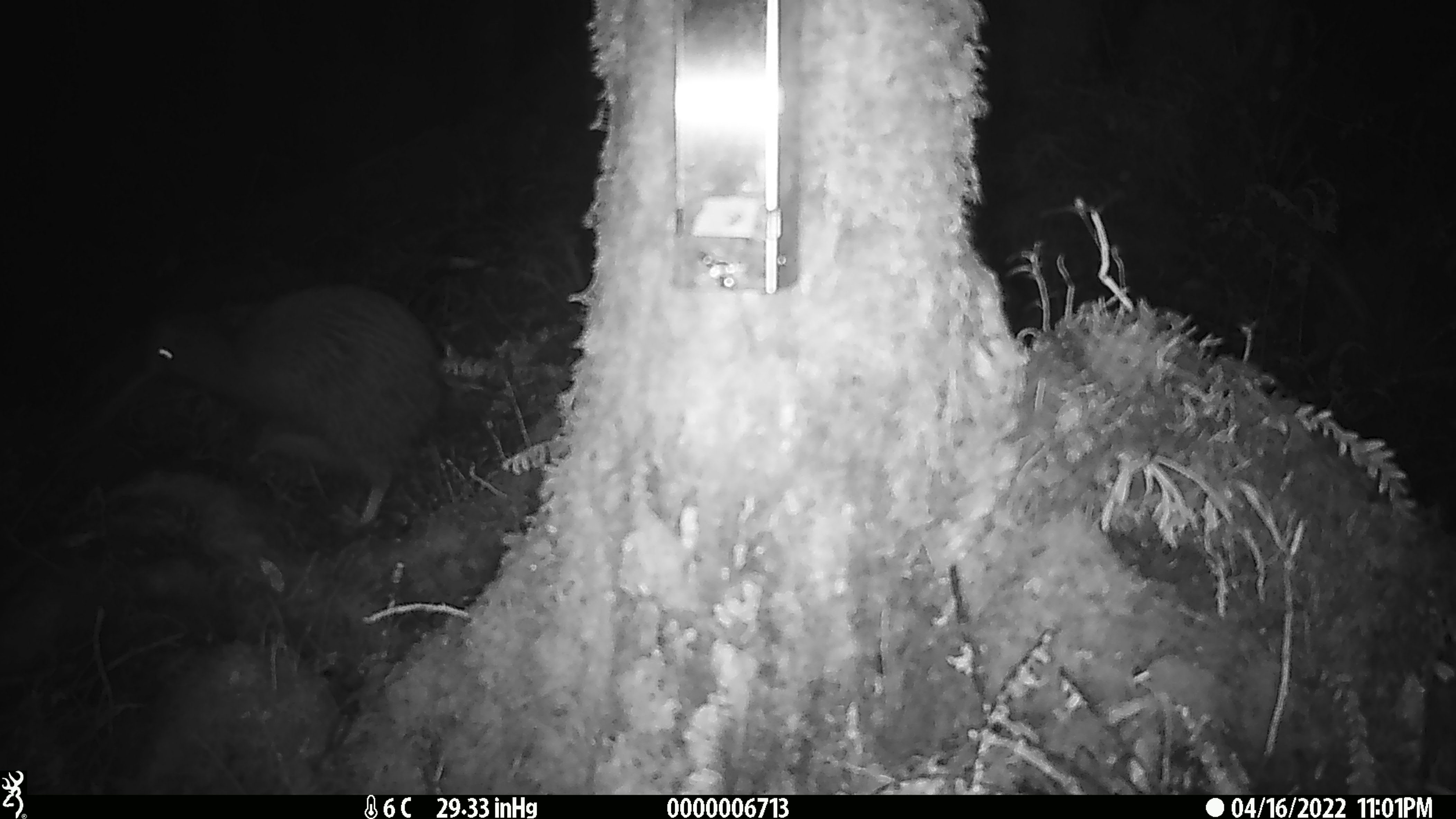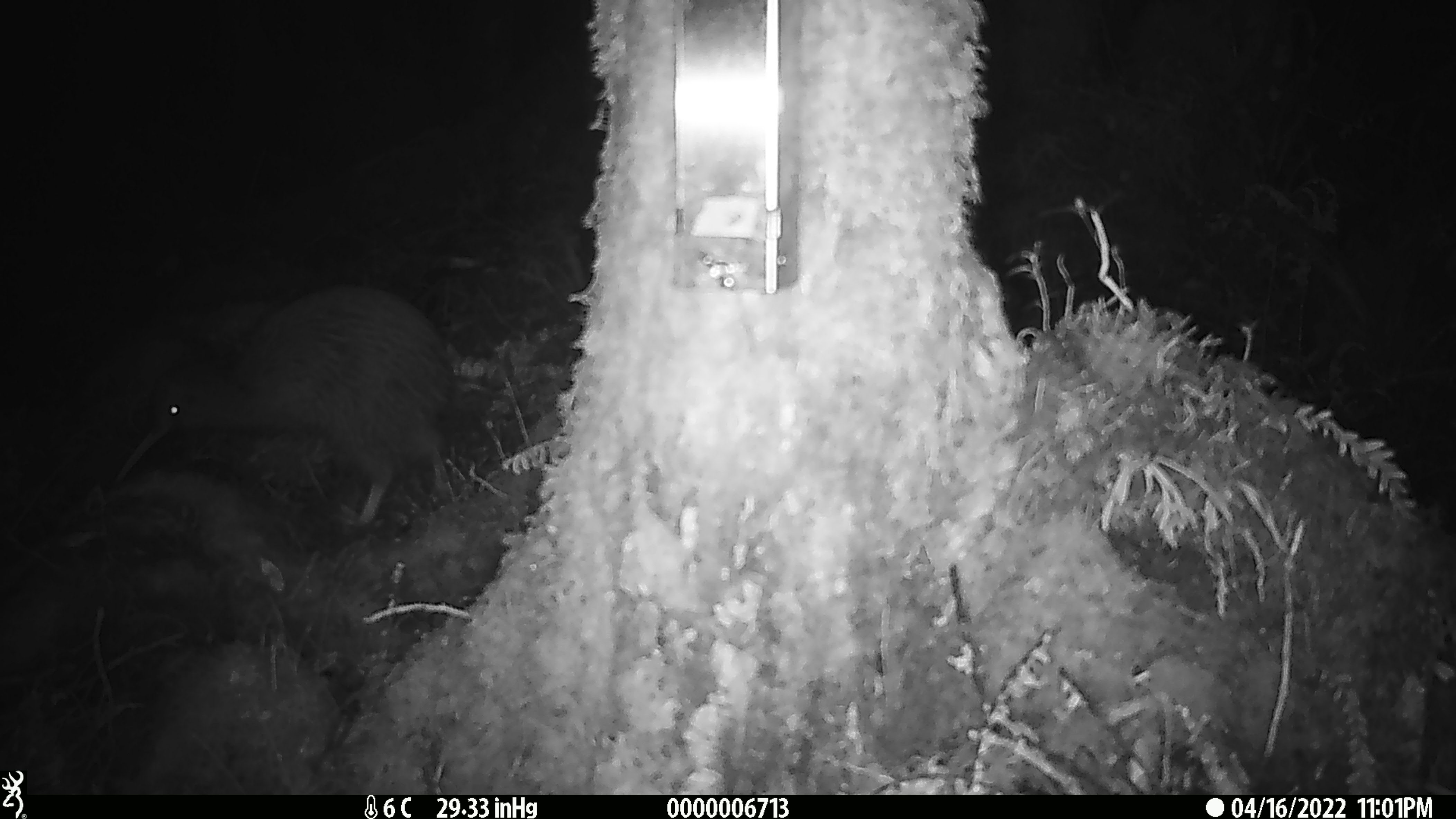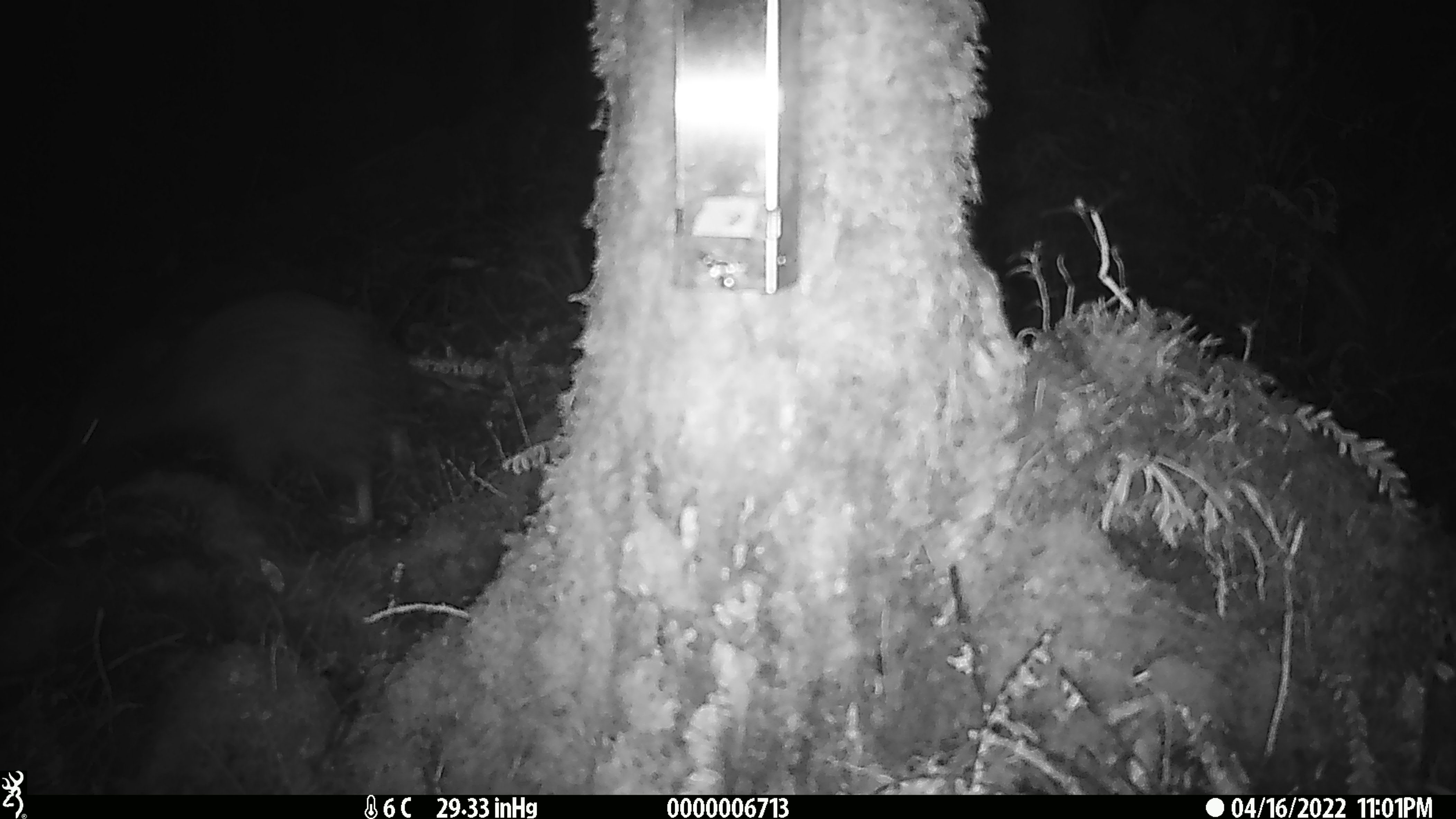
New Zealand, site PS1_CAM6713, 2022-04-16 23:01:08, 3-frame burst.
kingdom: Animalia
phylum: Chordata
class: Aves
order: Apterygiformes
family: Apterygidae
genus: Apteryx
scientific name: Apteryx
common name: kiwi